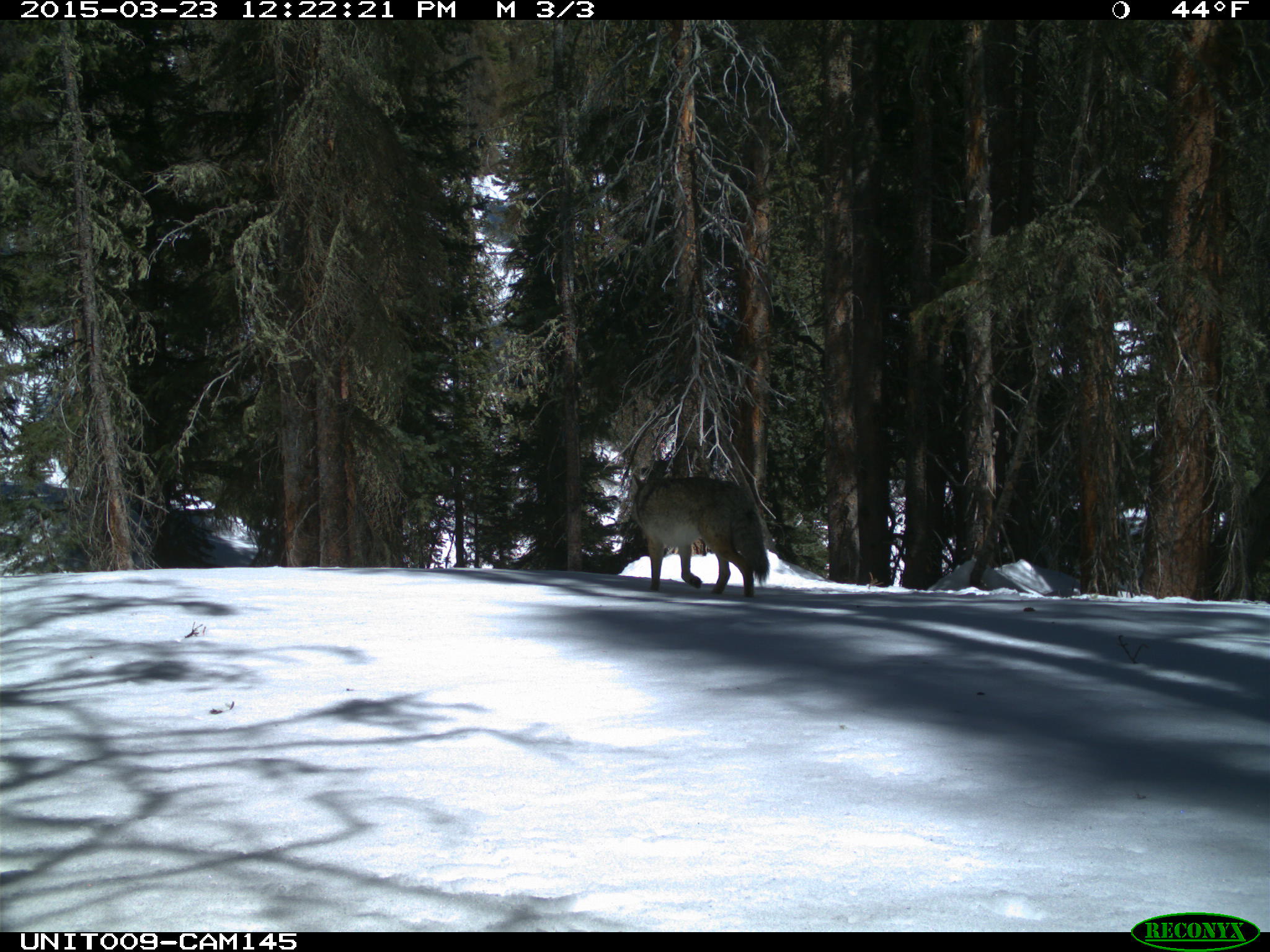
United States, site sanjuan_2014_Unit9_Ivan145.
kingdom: Animalia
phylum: Chordata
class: Mammalia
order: Carnivora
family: Canidae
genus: Canis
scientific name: Canis latrans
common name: coyote